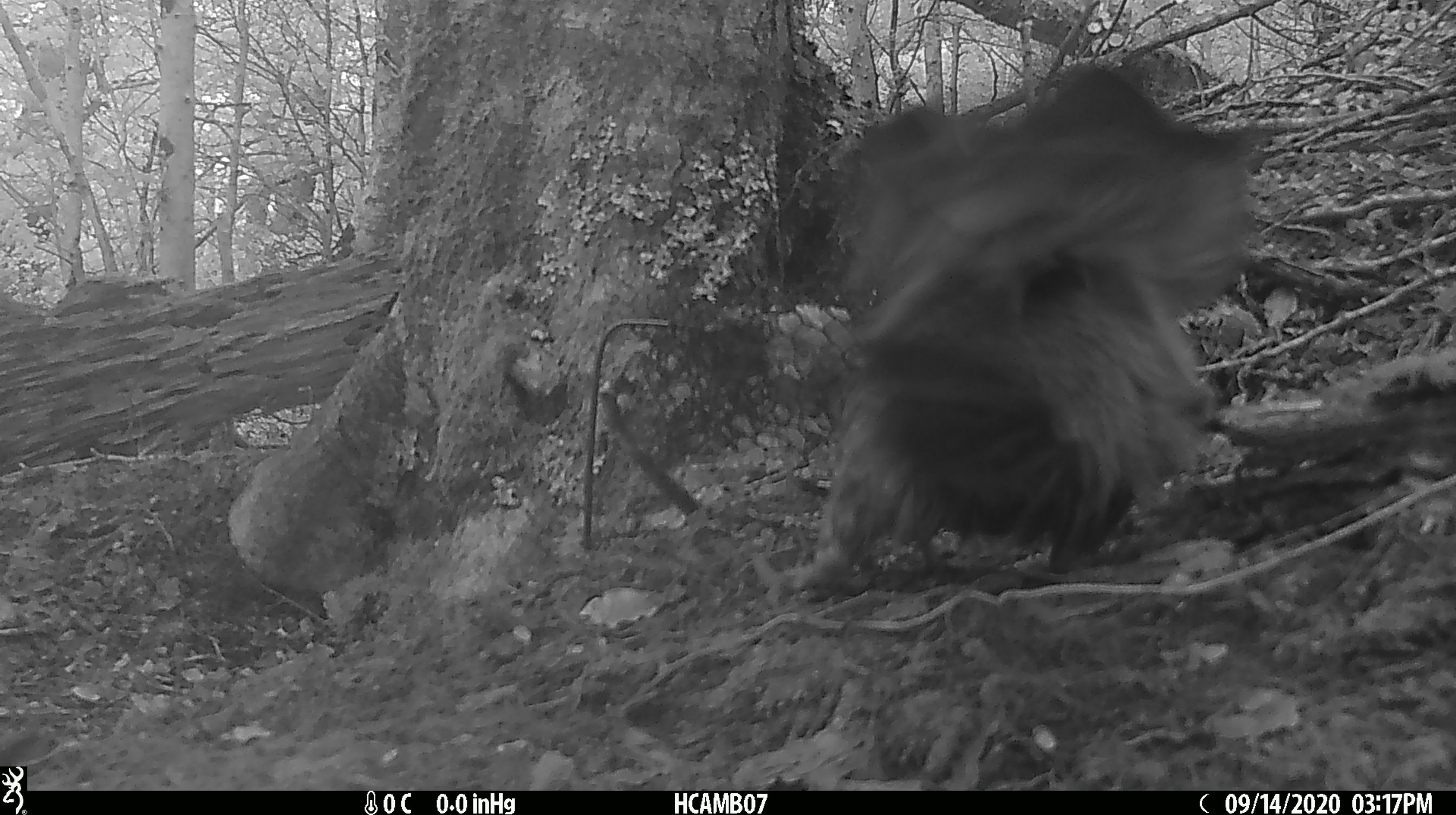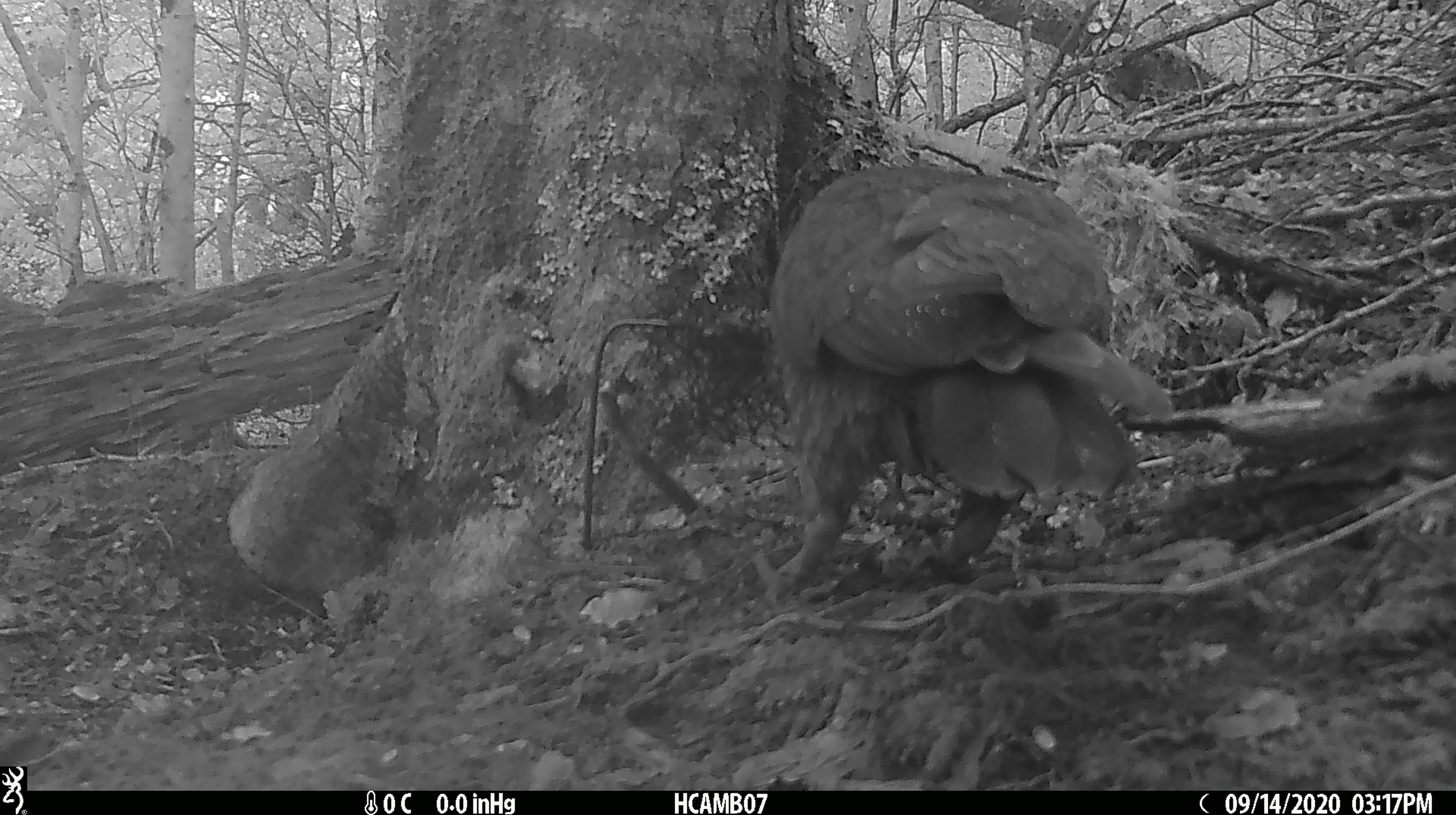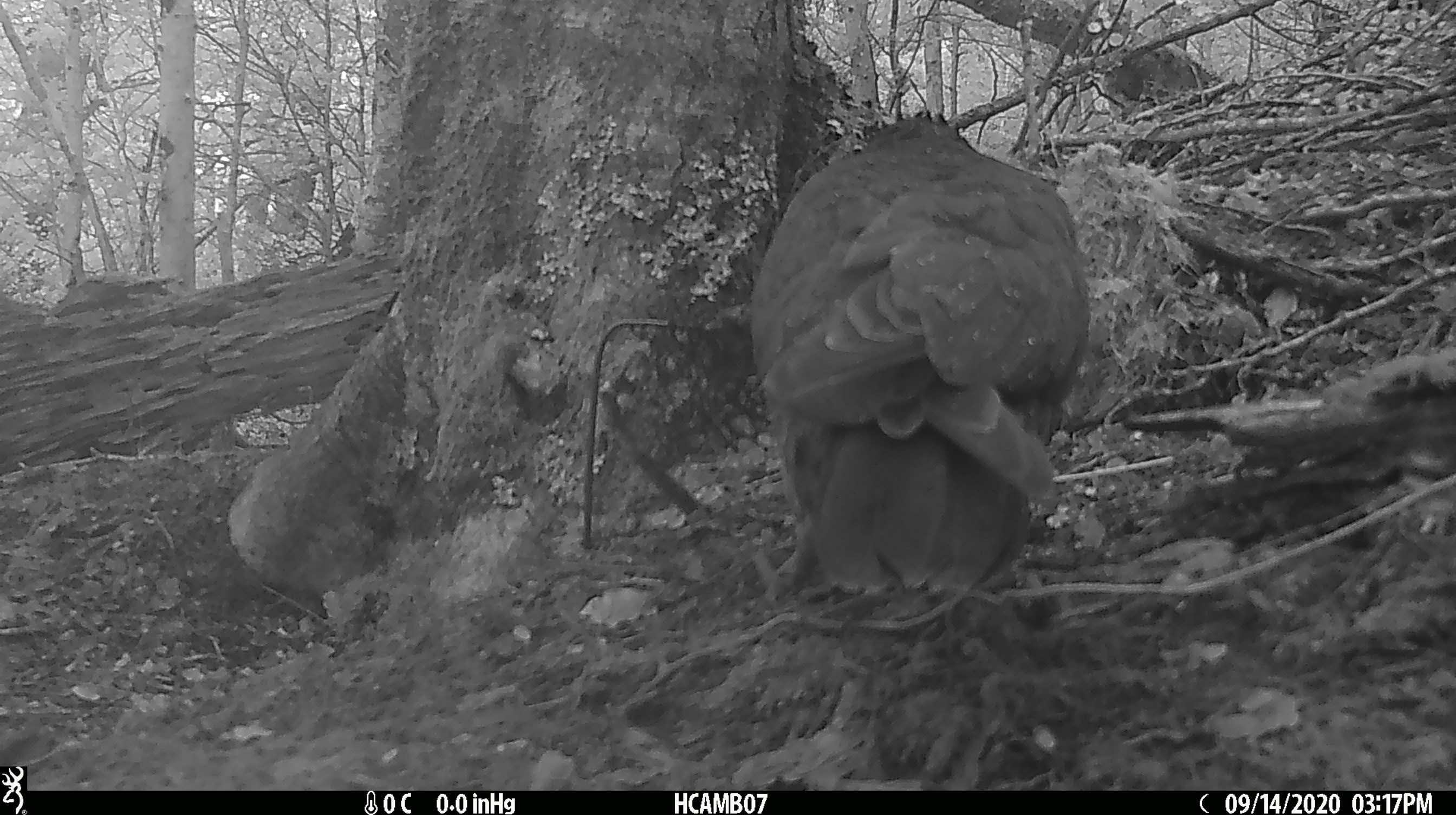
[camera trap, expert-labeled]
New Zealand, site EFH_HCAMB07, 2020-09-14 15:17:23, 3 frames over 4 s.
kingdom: Animalia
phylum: Chordata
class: Aves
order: Psittaciformes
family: Strigopidae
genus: Nestor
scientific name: Nestor notabilis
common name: kea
Kea (Nestor notabilis).